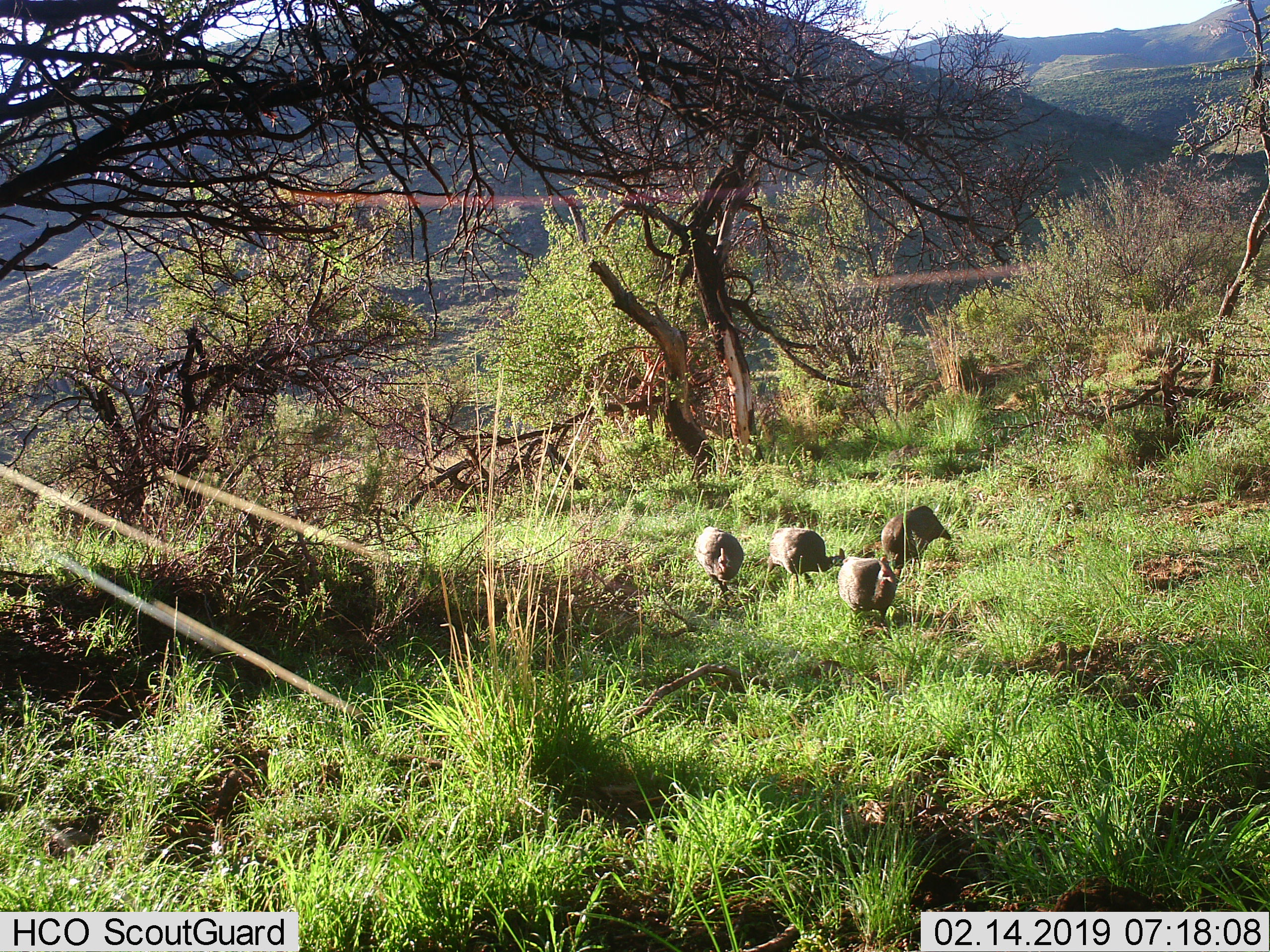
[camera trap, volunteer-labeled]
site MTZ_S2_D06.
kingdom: Animalia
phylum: Chordata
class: Aves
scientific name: Aves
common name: bird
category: birdother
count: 4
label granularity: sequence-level